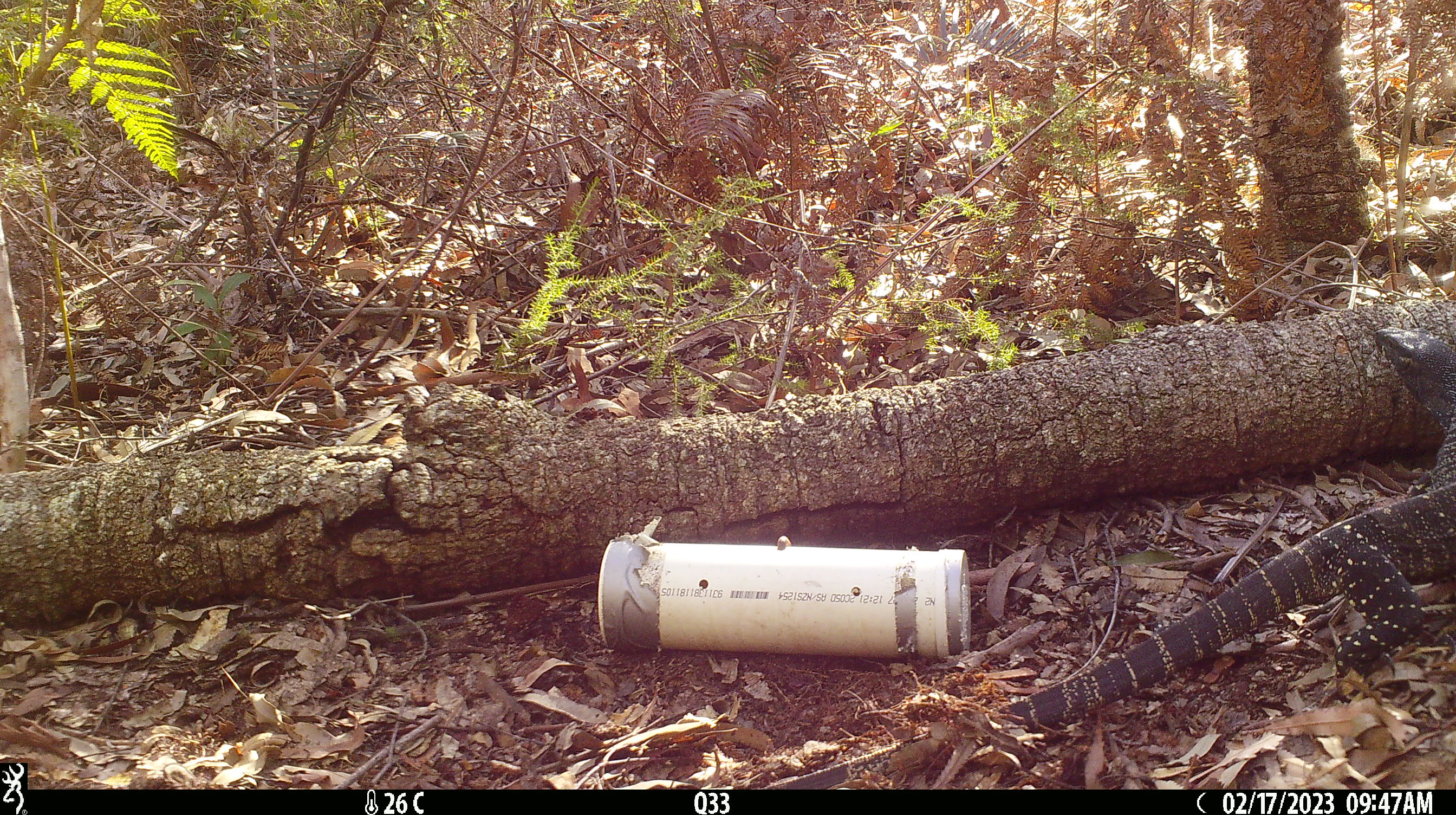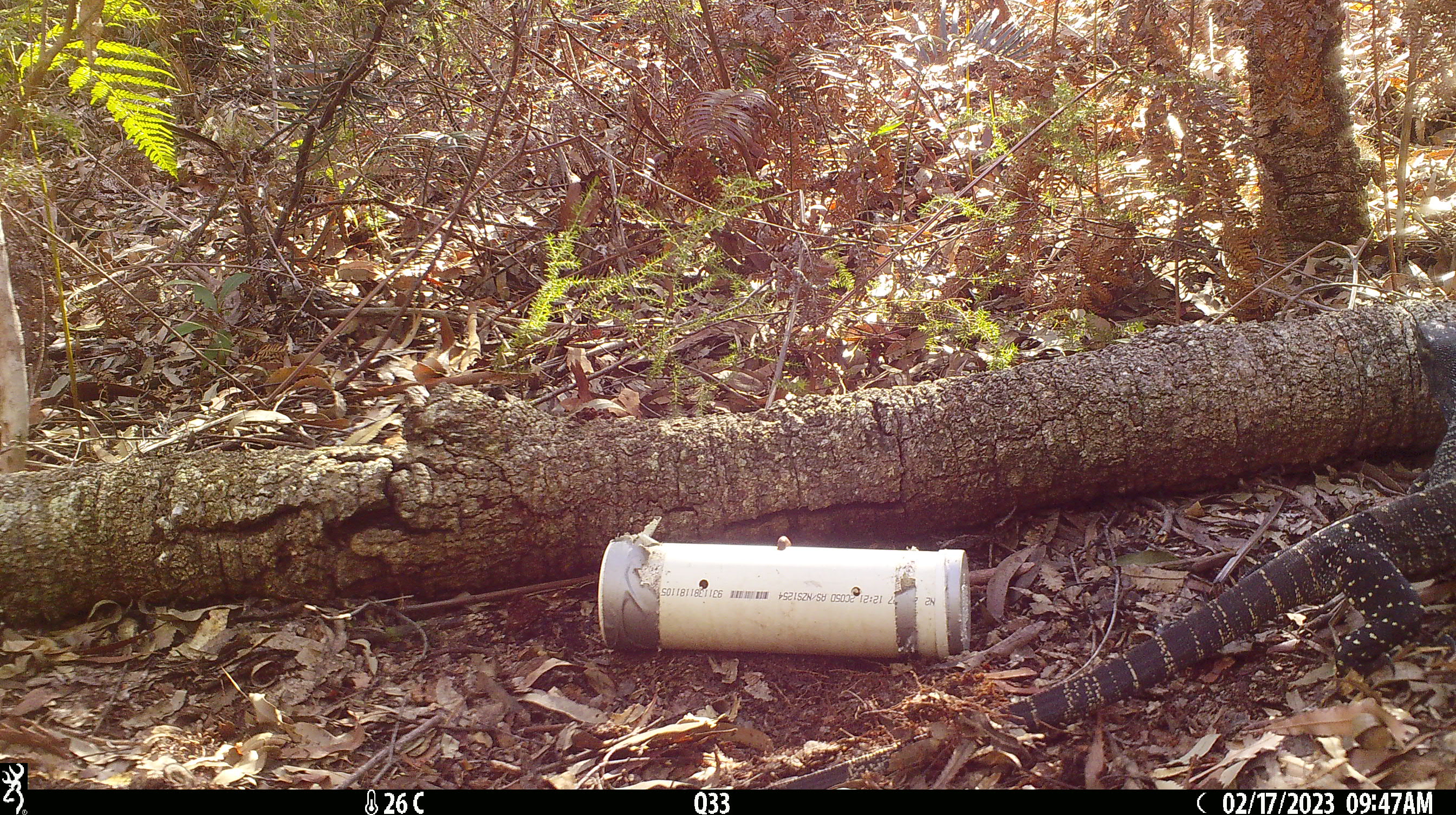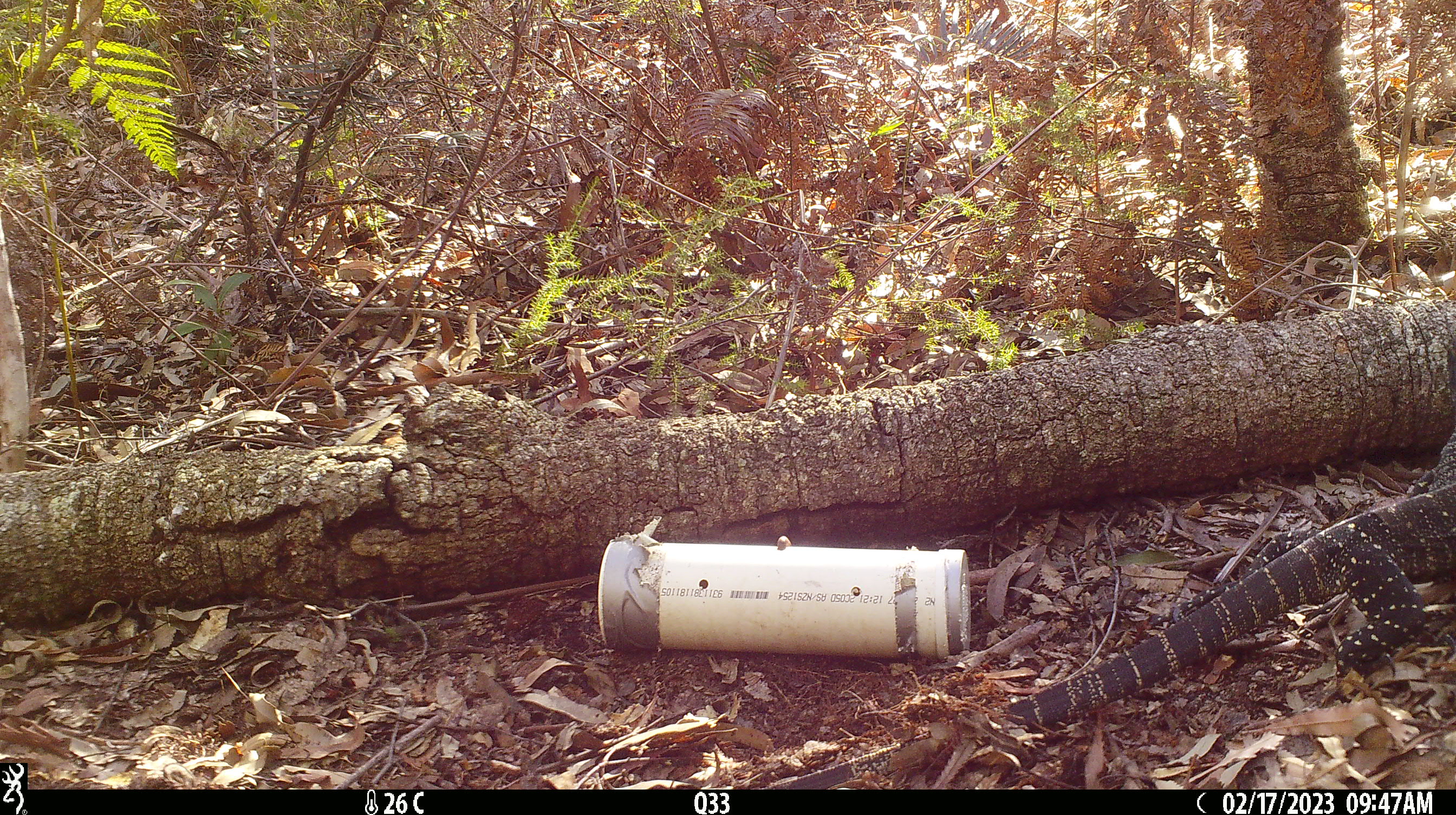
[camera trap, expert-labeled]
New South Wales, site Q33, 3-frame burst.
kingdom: Animalia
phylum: Chordata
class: Reptilia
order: Squamata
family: Varanidae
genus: Varanus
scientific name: Varanus varius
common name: lace monitor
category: goanna